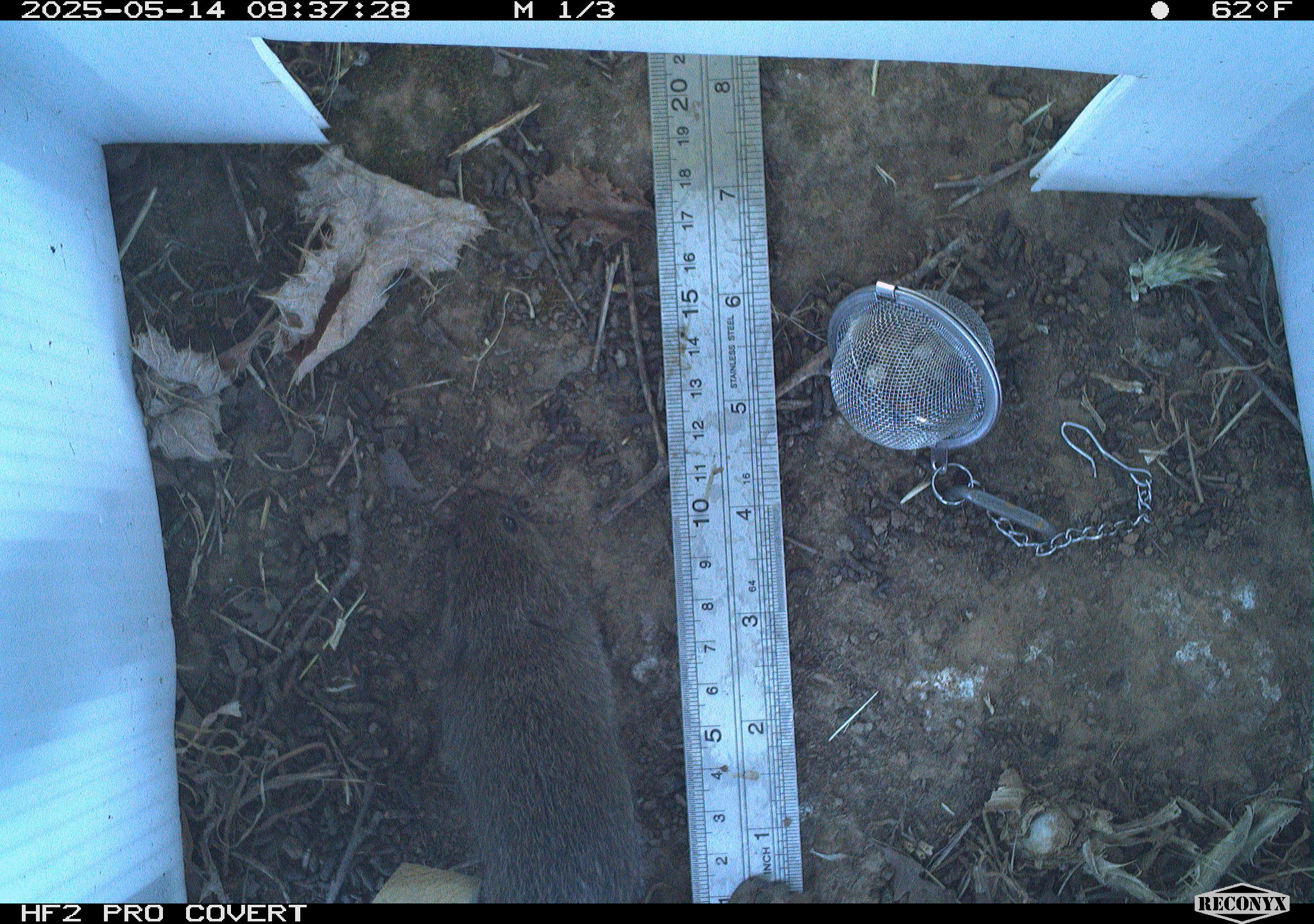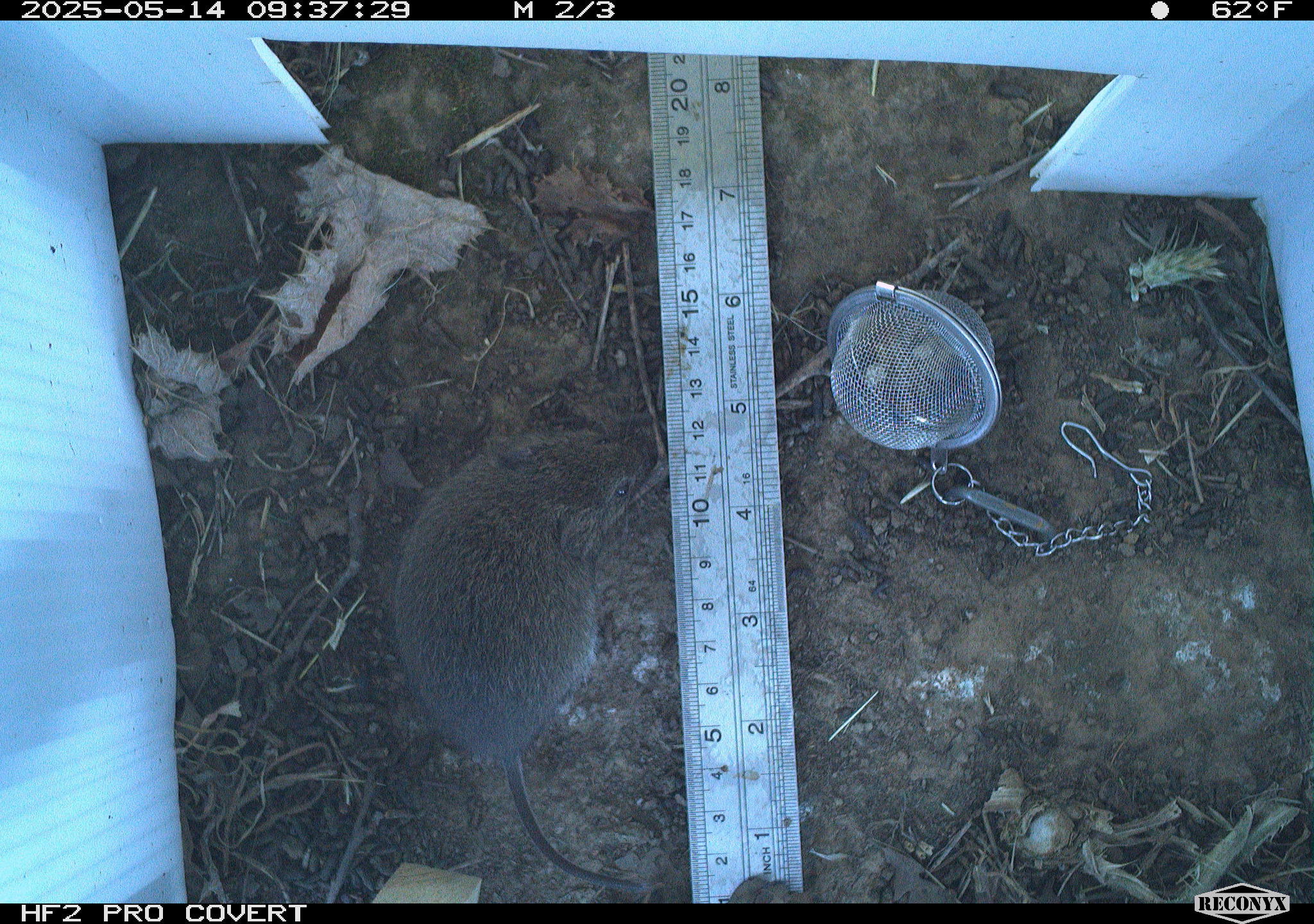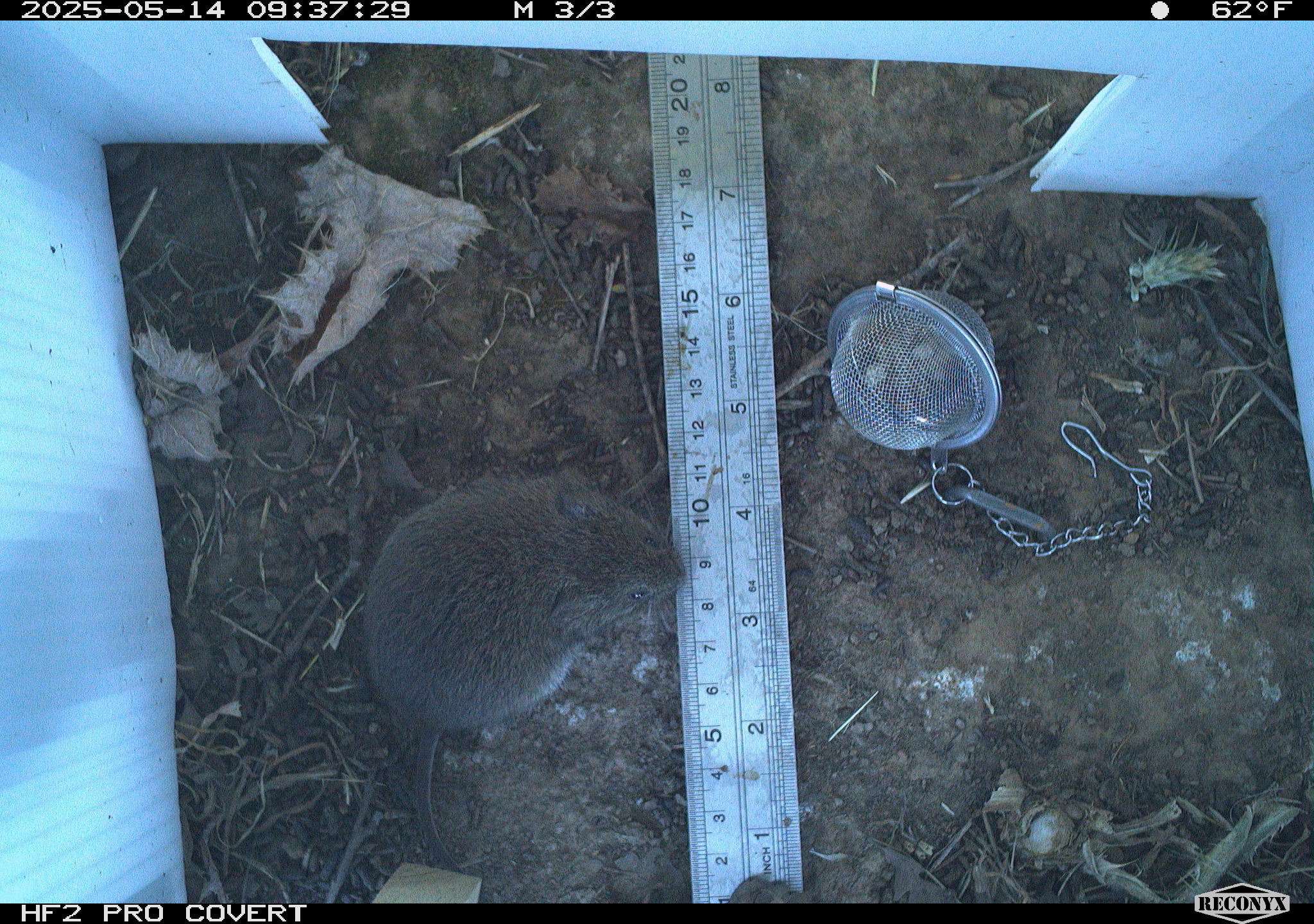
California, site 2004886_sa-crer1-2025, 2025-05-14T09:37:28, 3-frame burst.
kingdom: Animalia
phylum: Chordata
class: Mammalia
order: Rodentia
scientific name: Rodentia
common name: rodent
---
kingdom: Animalia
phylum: Chordata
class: Mammalia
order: Rodentia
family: Cricetidae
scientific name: Arvicolinae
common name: voles, lemmings, and muskrats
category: arvicolinae subfamily